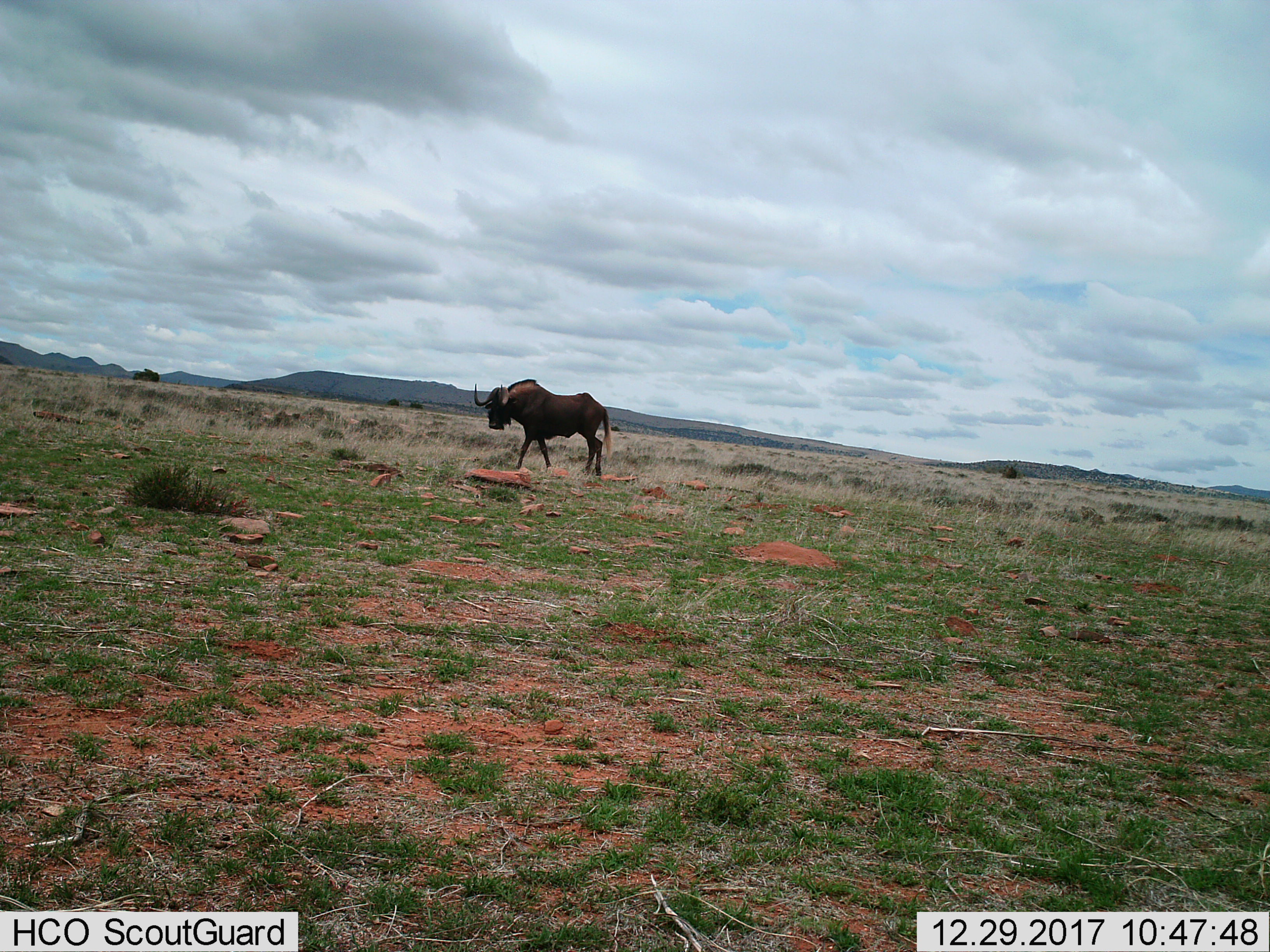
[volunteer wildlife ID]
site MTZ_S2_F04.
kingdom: Animalia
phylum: Chordata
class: Mammalia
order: Artiodactyla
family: Bovidae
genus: Connochaetes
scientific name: Connochaetes gnou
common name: black wildebeest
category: wildebeestblack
Wildebeestblack (black wildebeest) (Connochaetes gnou), count 1. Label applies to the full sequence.